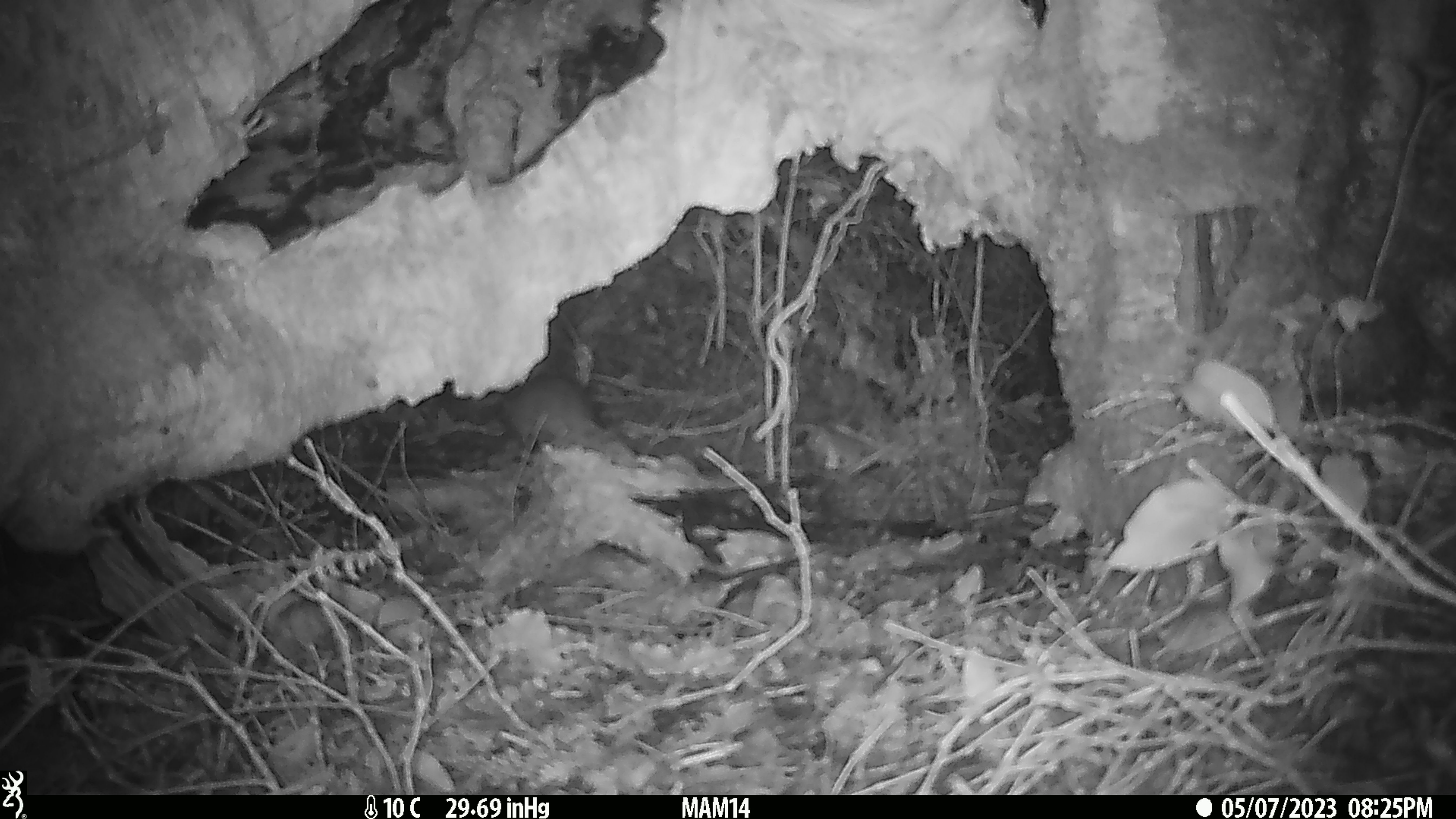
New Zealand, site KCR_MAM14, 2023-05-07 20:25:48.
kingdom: Animalia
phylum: Chordata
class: Mammalia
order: Rodentia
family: Muridae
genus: Rattus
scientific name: Rattus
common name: rat